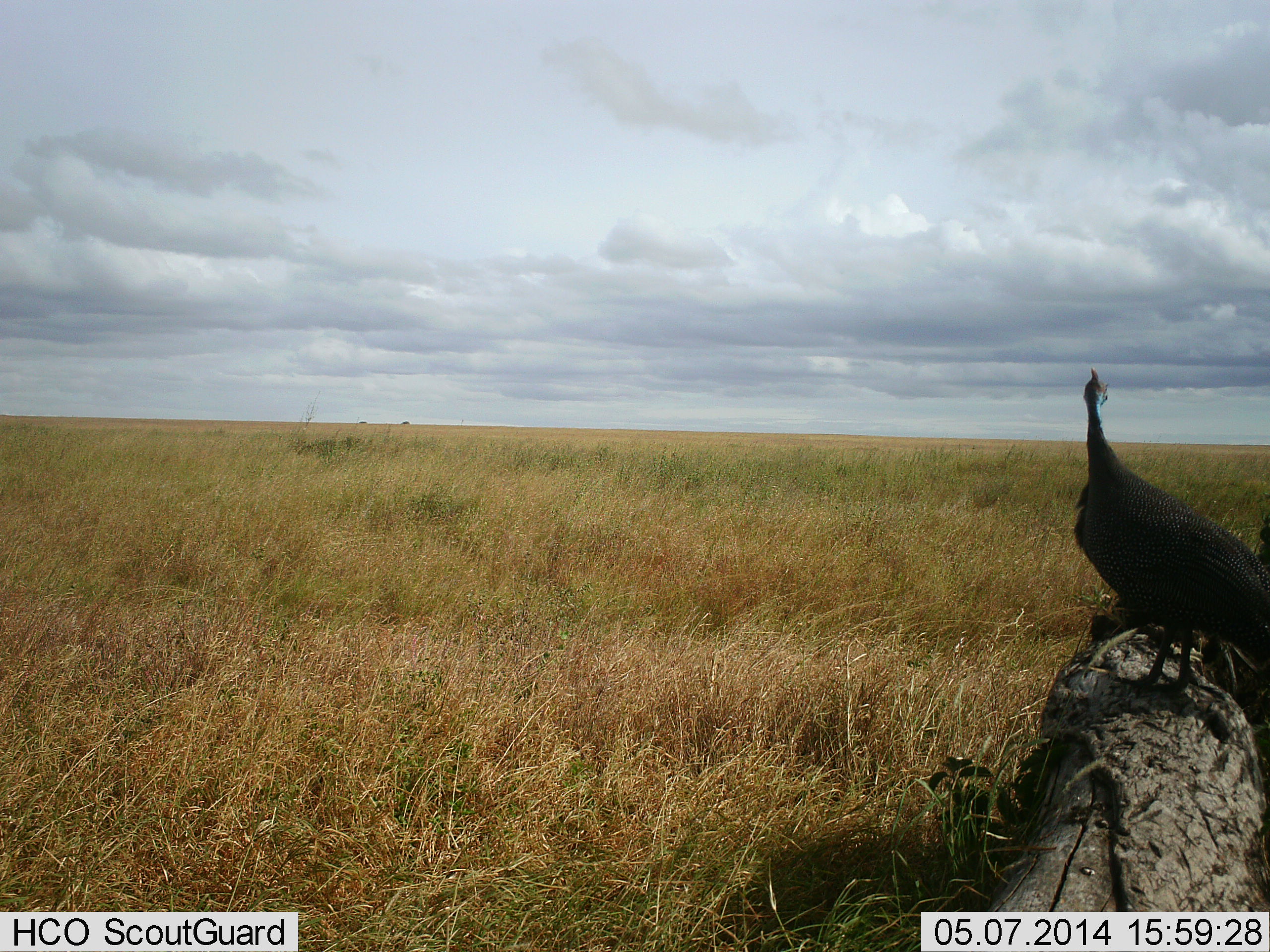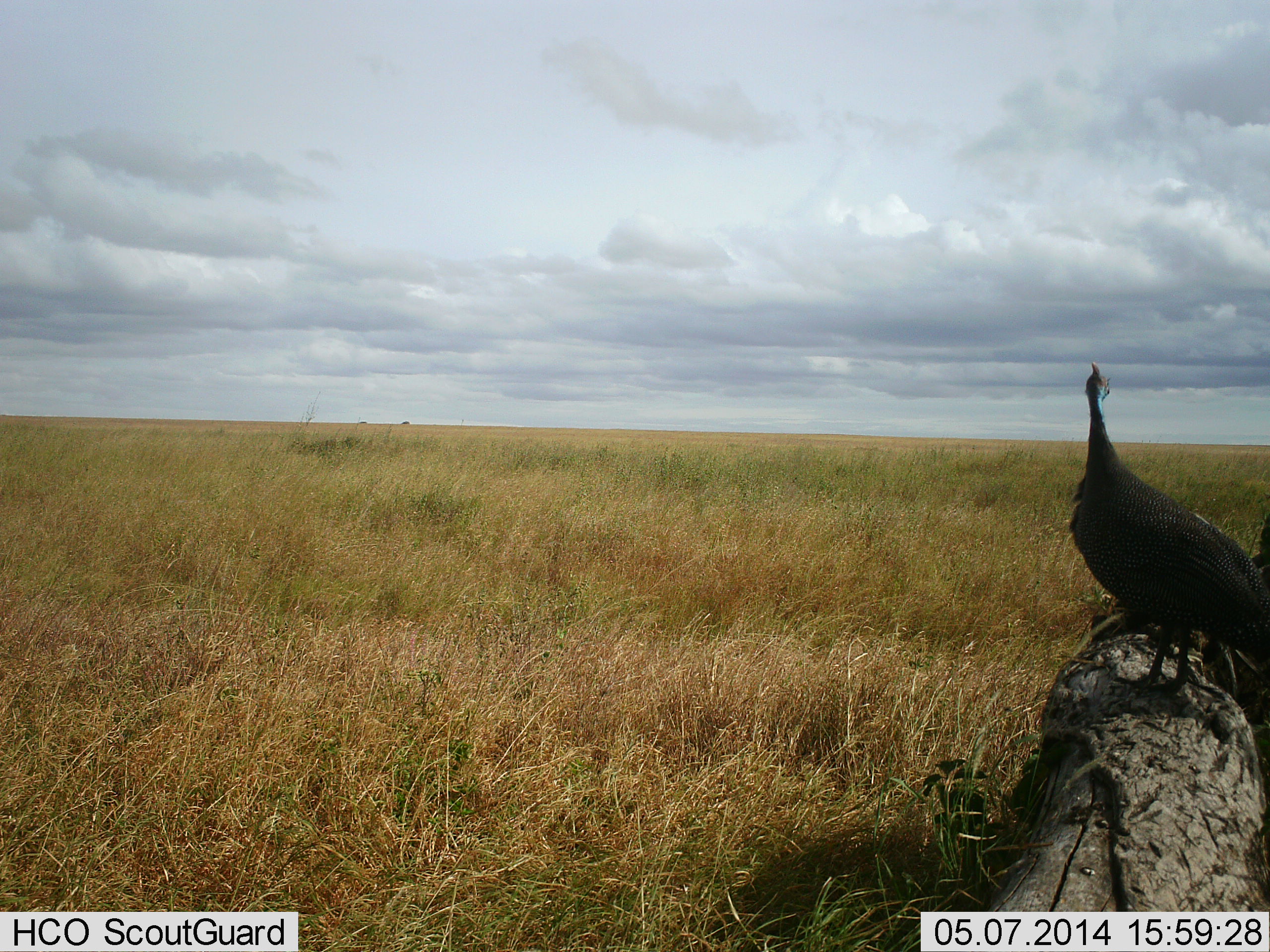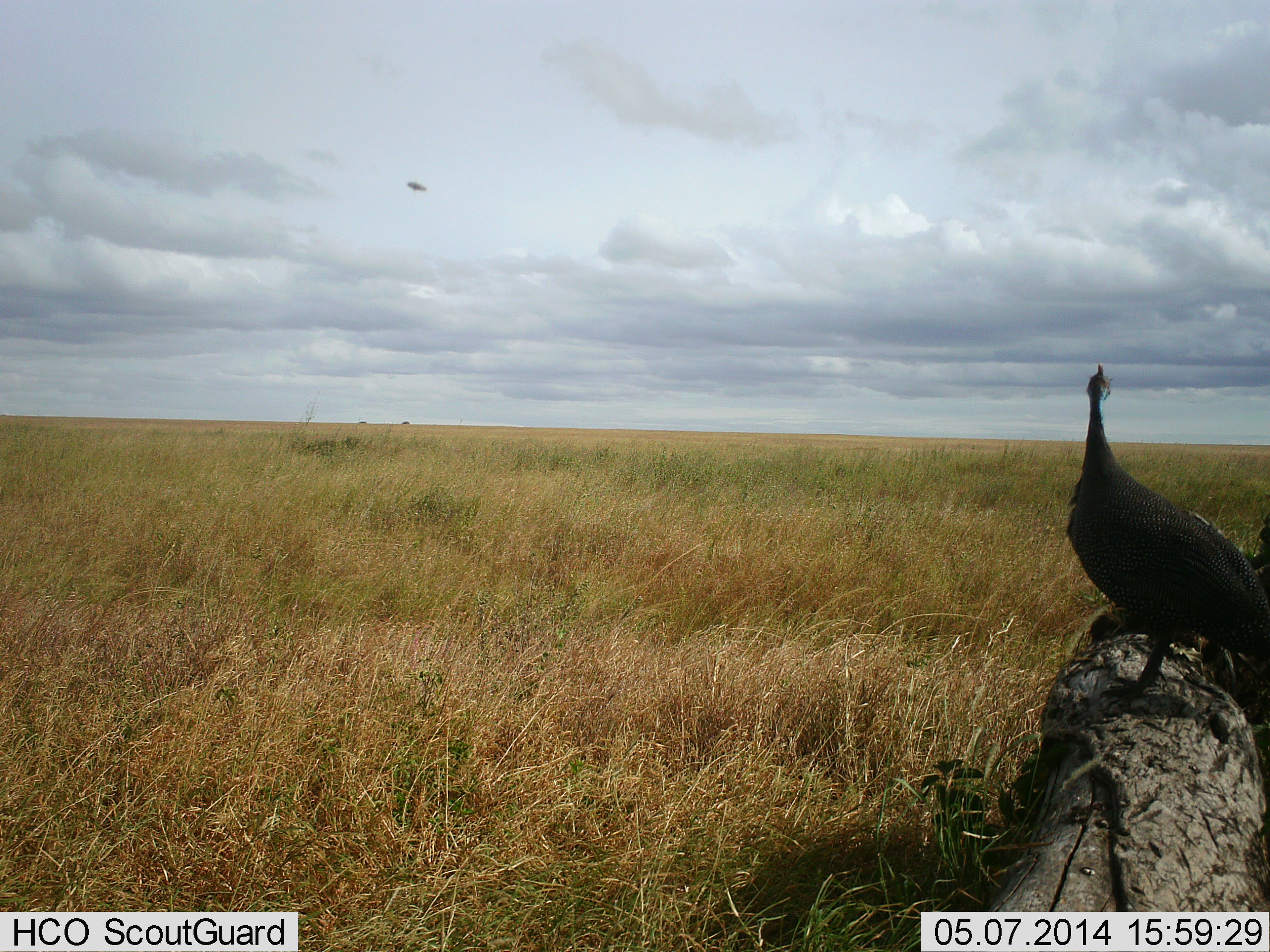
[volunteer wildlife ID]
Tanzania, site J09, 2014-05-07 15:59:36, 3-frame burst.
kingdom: Animalia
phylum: Chordata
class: Aves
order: Galliformes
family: Numididae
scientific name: Numididae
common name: guinea fowl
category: guineafowl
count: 1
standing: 93%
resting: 7%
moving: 3%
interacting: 0%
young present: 0%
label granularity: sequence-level